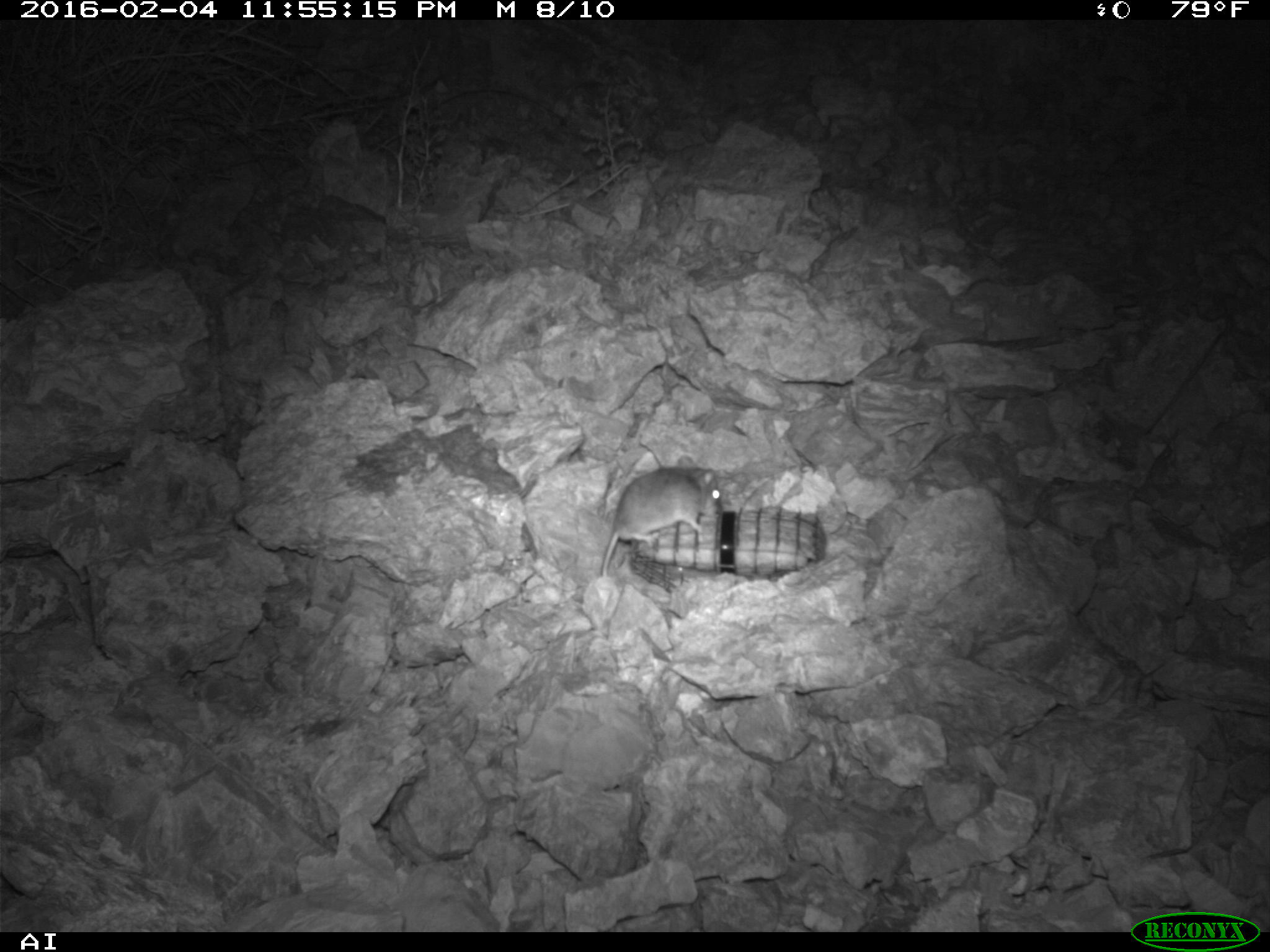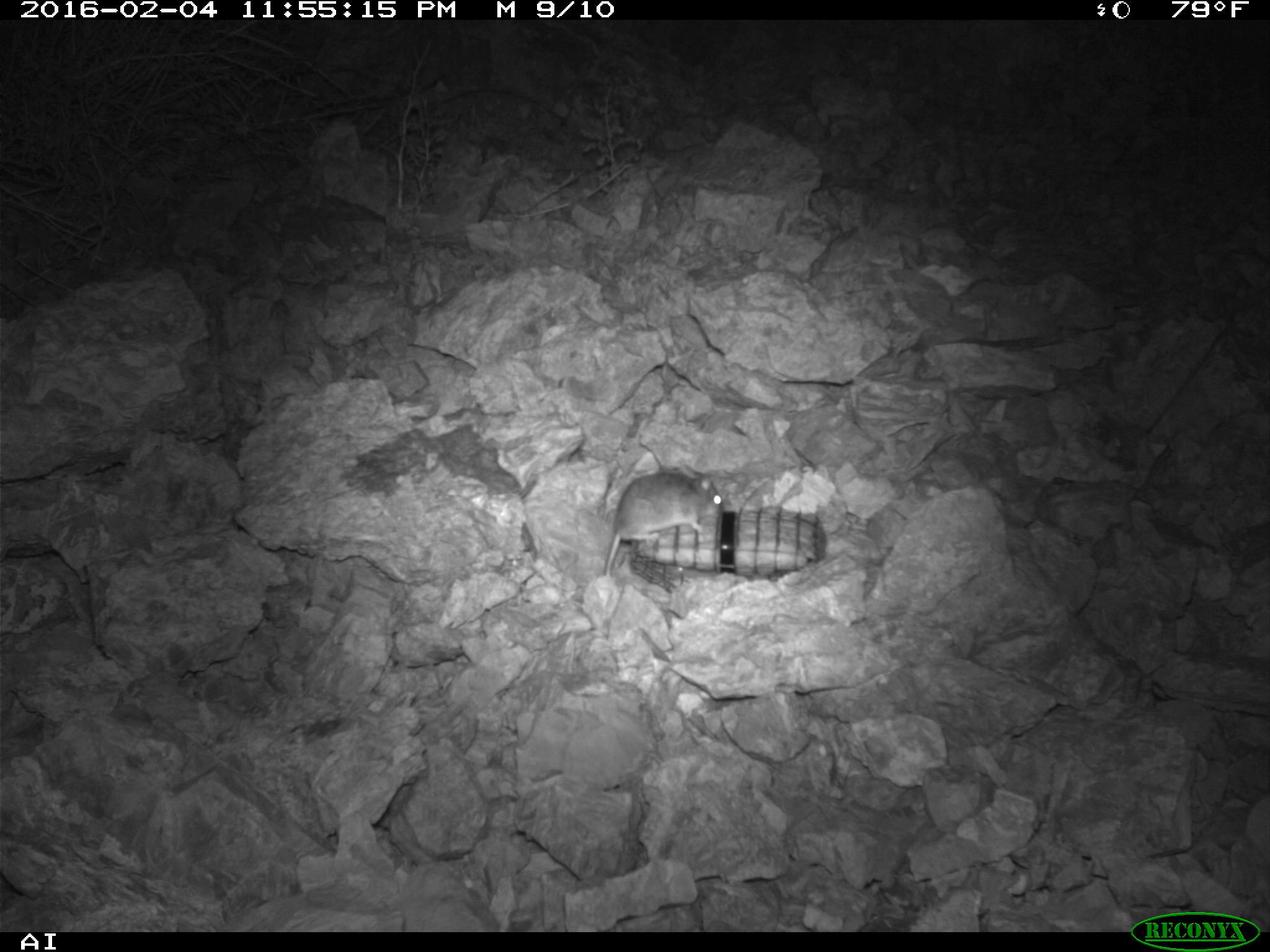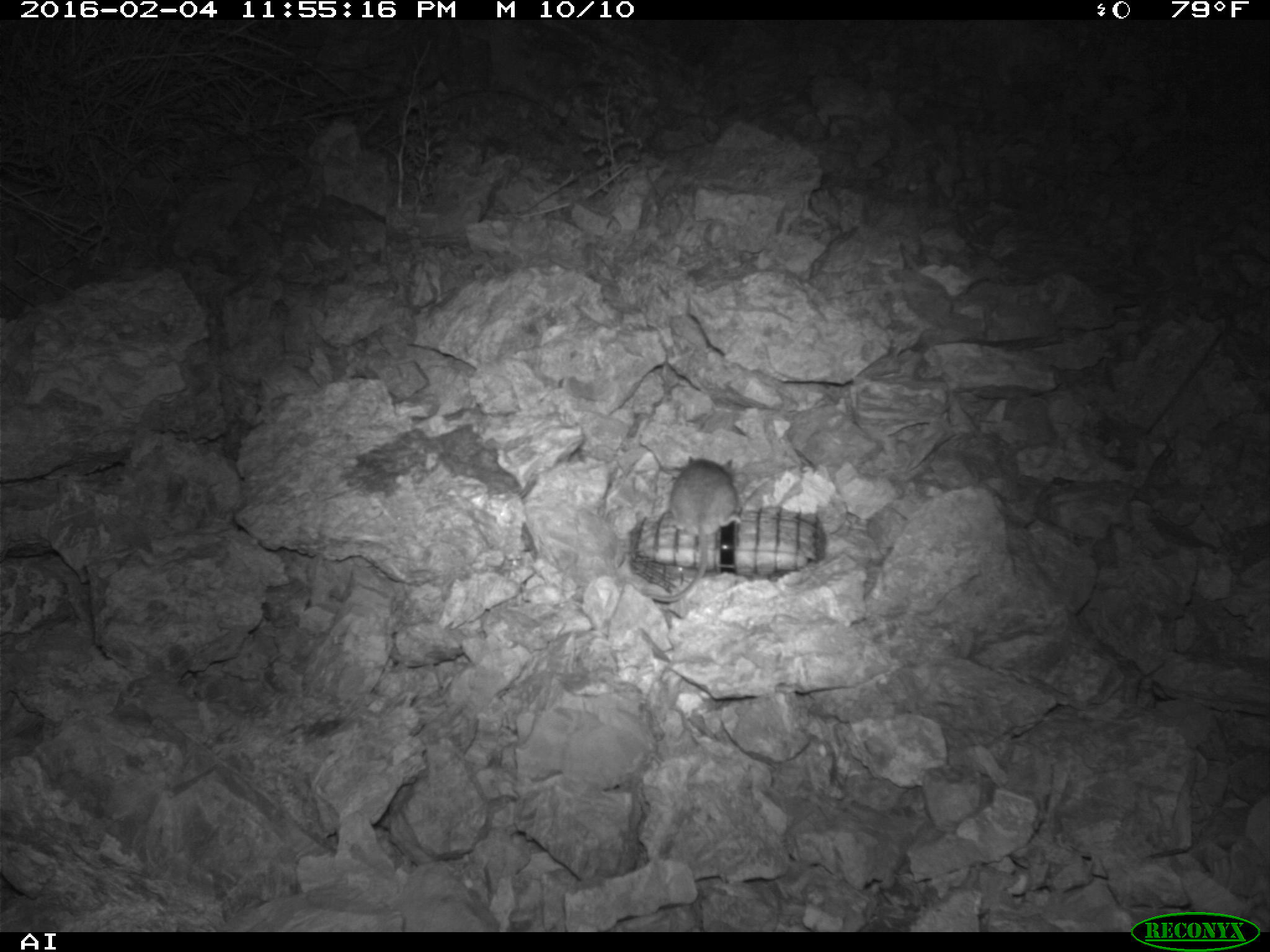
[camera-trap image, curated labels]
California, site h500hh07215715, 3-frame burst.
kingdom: Animalia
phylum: Chordata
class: Mammalia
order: Rodentia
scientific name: Rodentia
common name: rodent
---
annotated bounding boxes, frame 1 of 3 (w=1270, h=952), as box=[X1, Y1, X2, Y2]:
rodent: box=[599, 454, 720, 573]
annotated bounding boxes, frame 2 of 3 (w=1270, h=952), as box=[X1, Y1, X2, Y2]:
rodent: box=[603, 464, 722, 576]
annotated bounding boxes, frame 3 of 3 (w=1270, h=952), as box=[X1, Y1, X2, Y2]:
rodent: box=[648, 456, 742, 603]